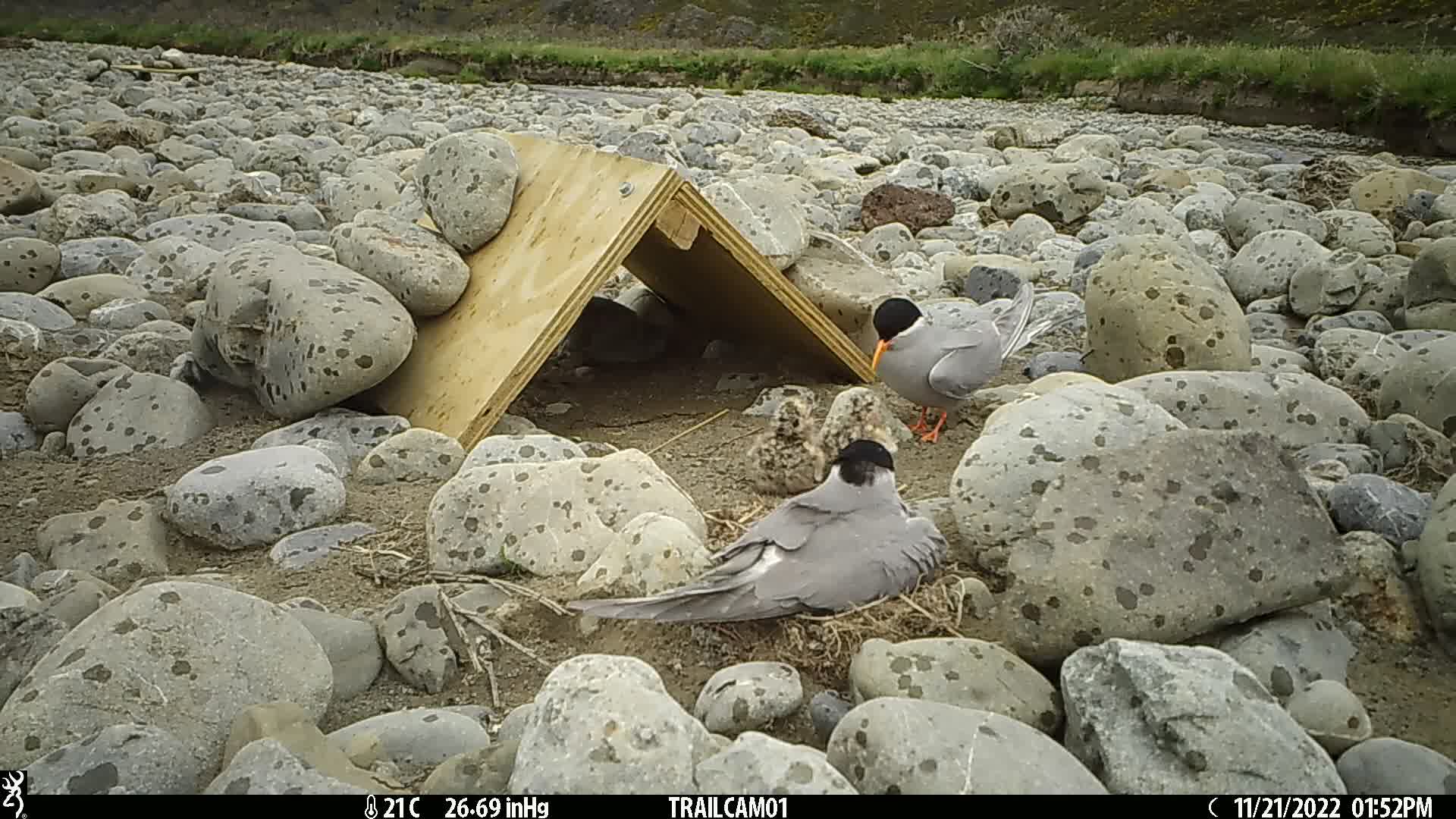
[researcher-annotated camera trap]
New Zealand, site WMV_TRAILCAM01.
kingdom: Animalia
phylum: Chordata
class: Aves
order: Charadriiformes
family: Laridae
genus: Chlidonias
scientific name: Chlidonias albostriatus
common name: black-fronted tern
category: black fronted tern